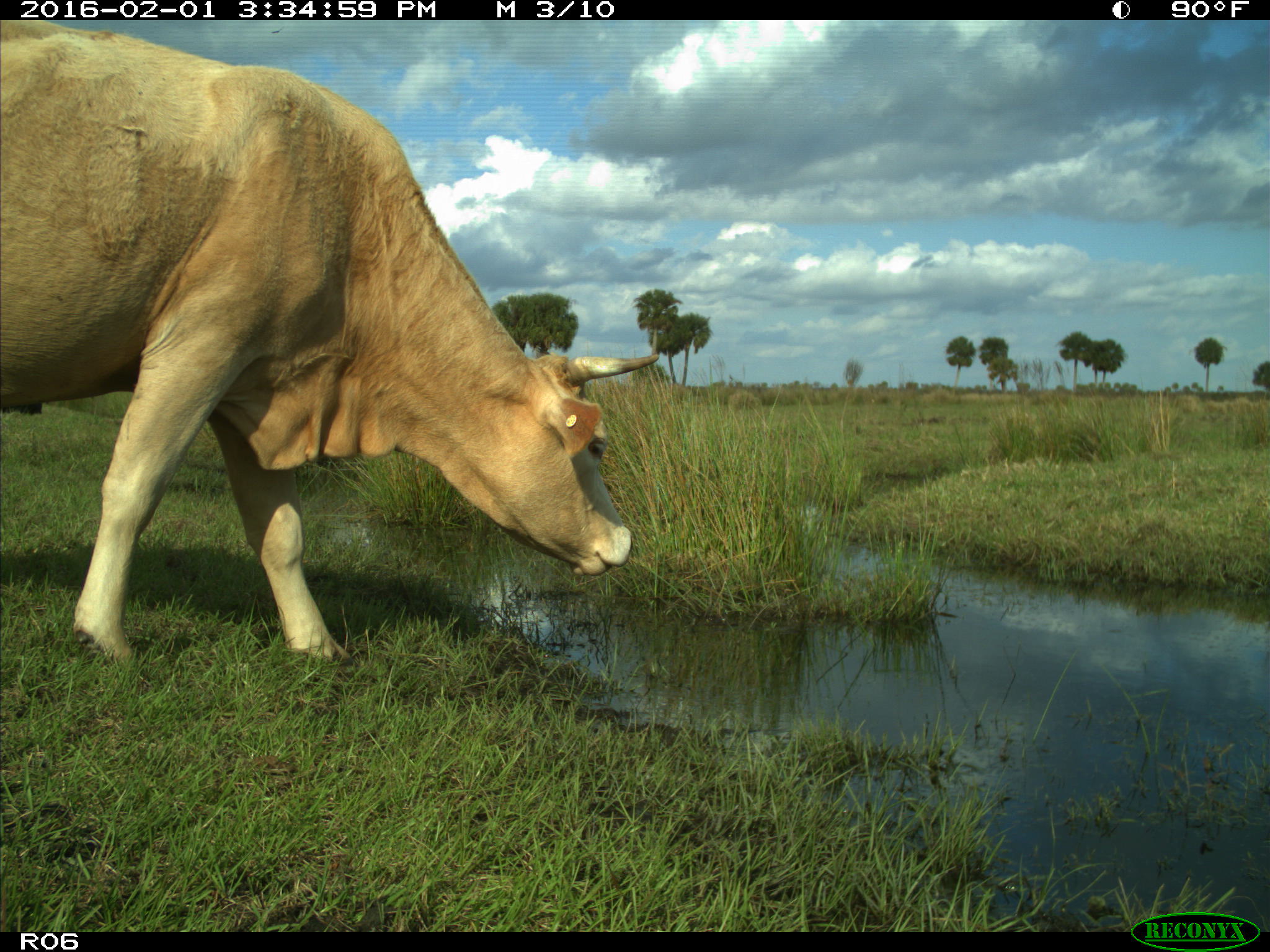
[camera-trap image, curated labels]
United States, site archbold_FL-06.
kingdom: Animalia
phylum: Chordata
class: Mammalia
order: Artiodactyla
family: Bovidae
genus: Bos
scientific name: Bos taurus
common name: domestic cow